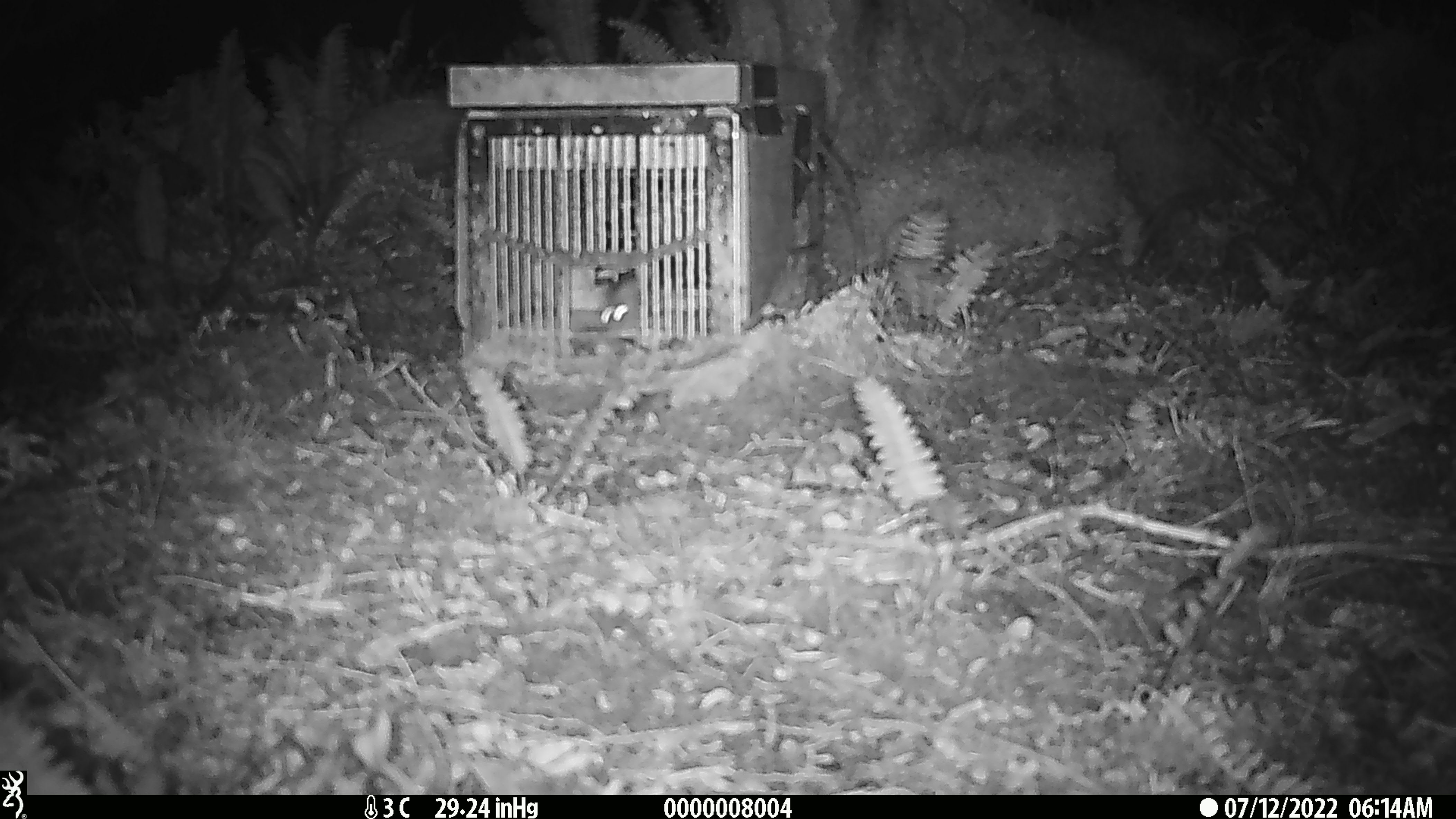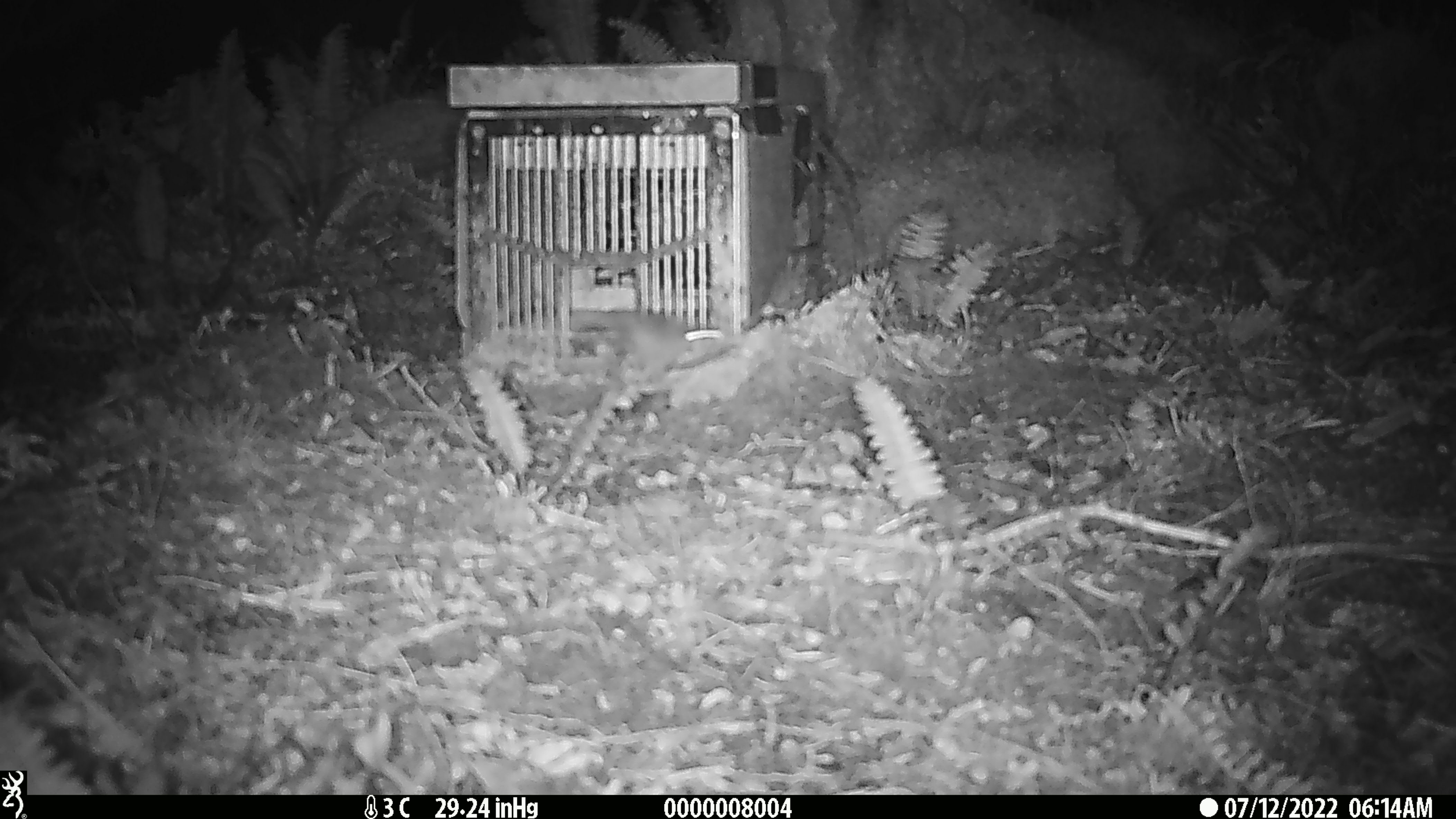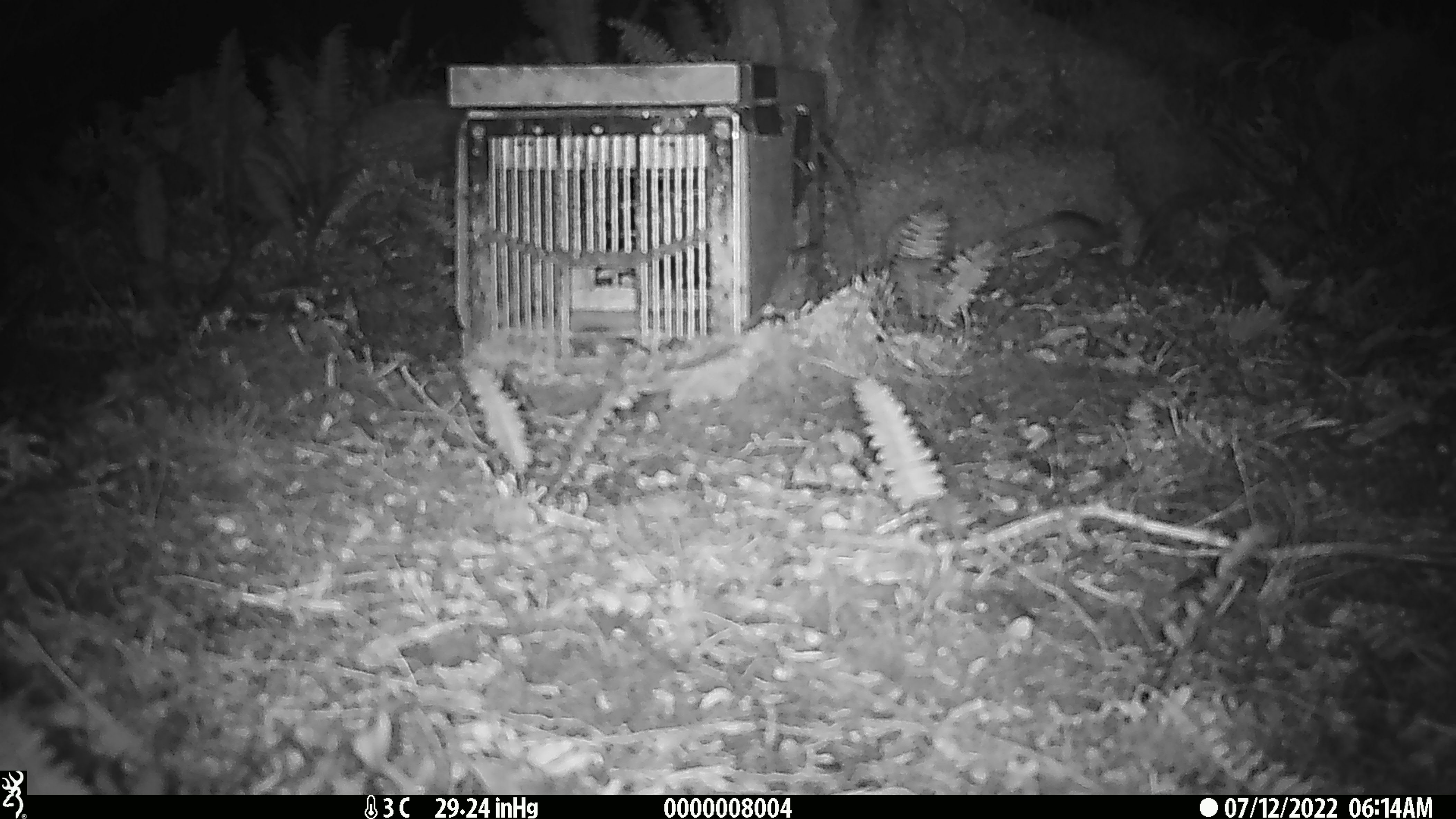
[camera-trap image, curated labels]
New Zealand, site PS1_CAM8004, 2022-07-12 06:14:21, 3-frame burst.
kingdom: Animalia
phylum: Chordata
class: Mammalia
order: Rodentia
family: Muridae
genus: Mus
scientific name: Mus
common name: mouse